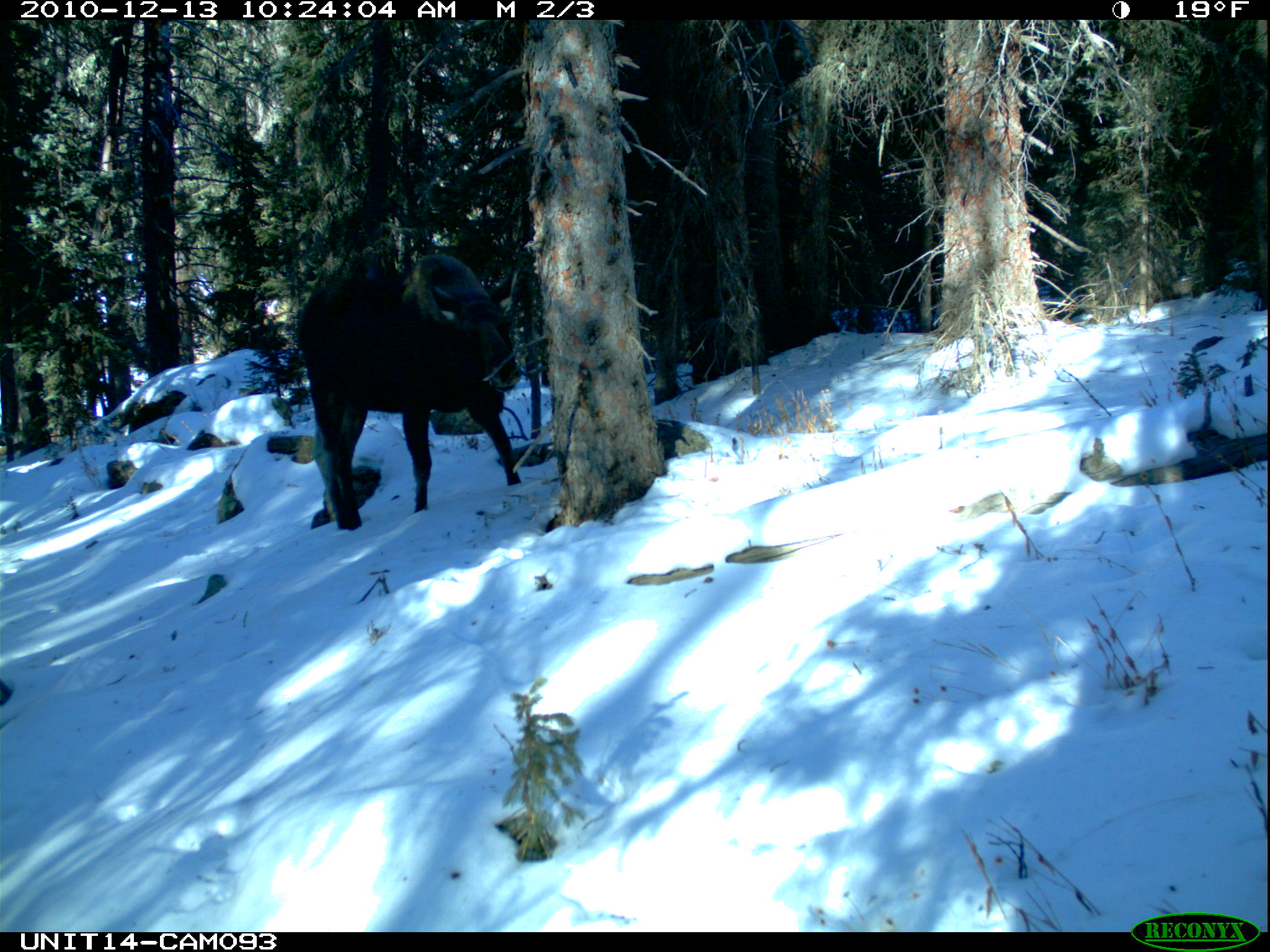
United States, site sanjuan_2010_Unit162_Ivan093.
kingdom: Animalia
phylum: Chordata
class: Mammalia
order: Artiodactyla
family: Cervidae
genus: Alces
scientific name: Alces alces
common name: moose